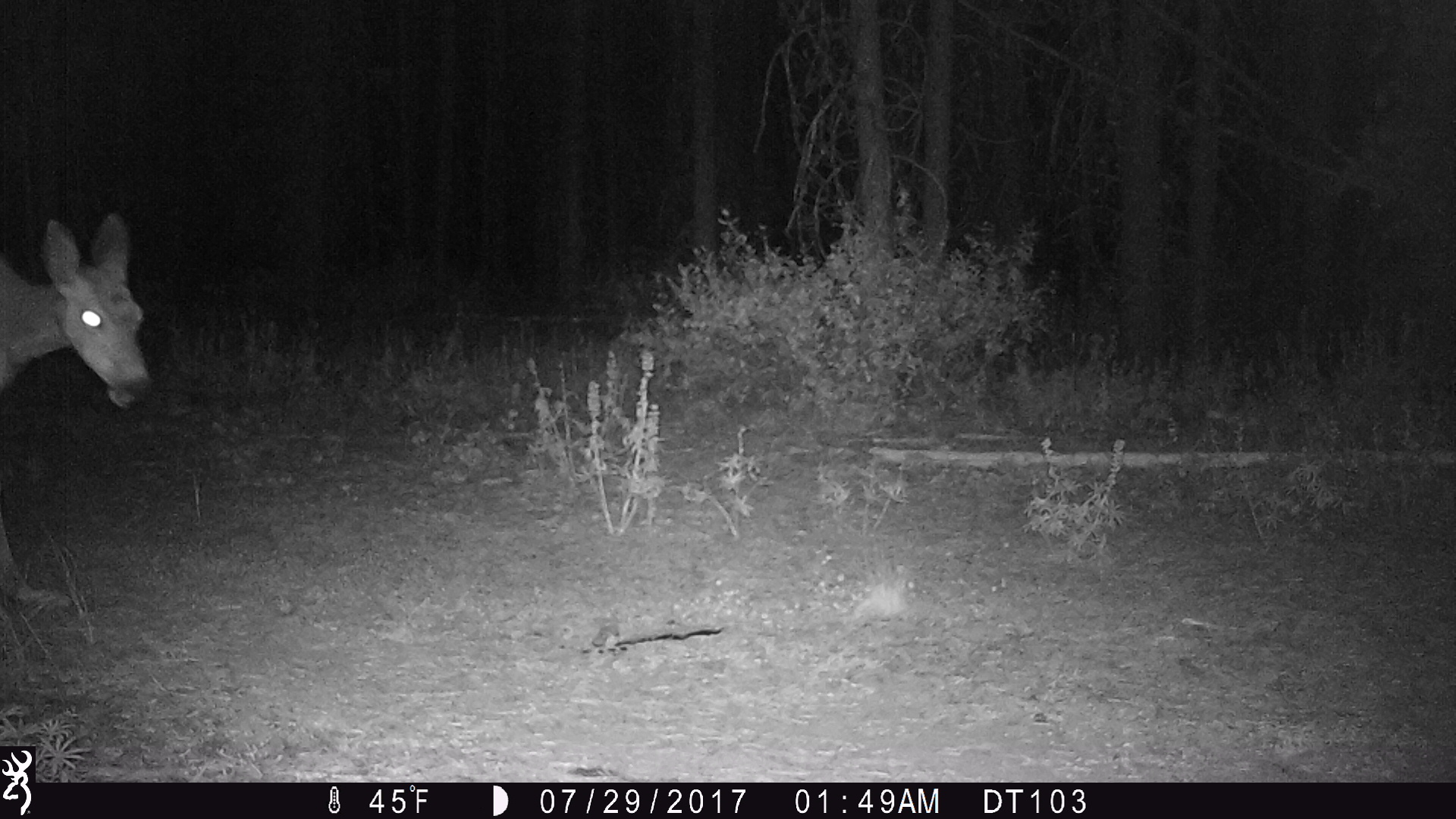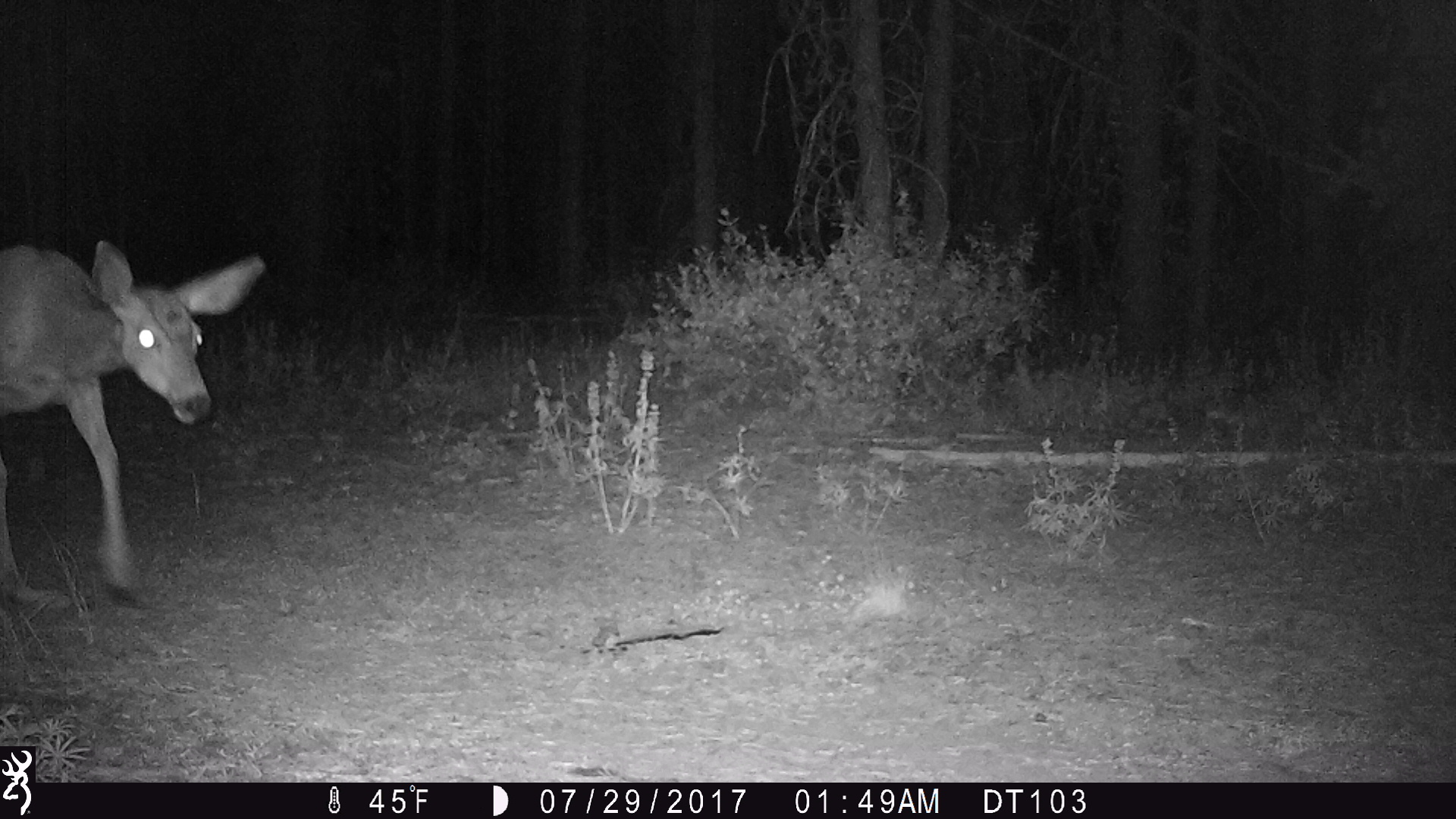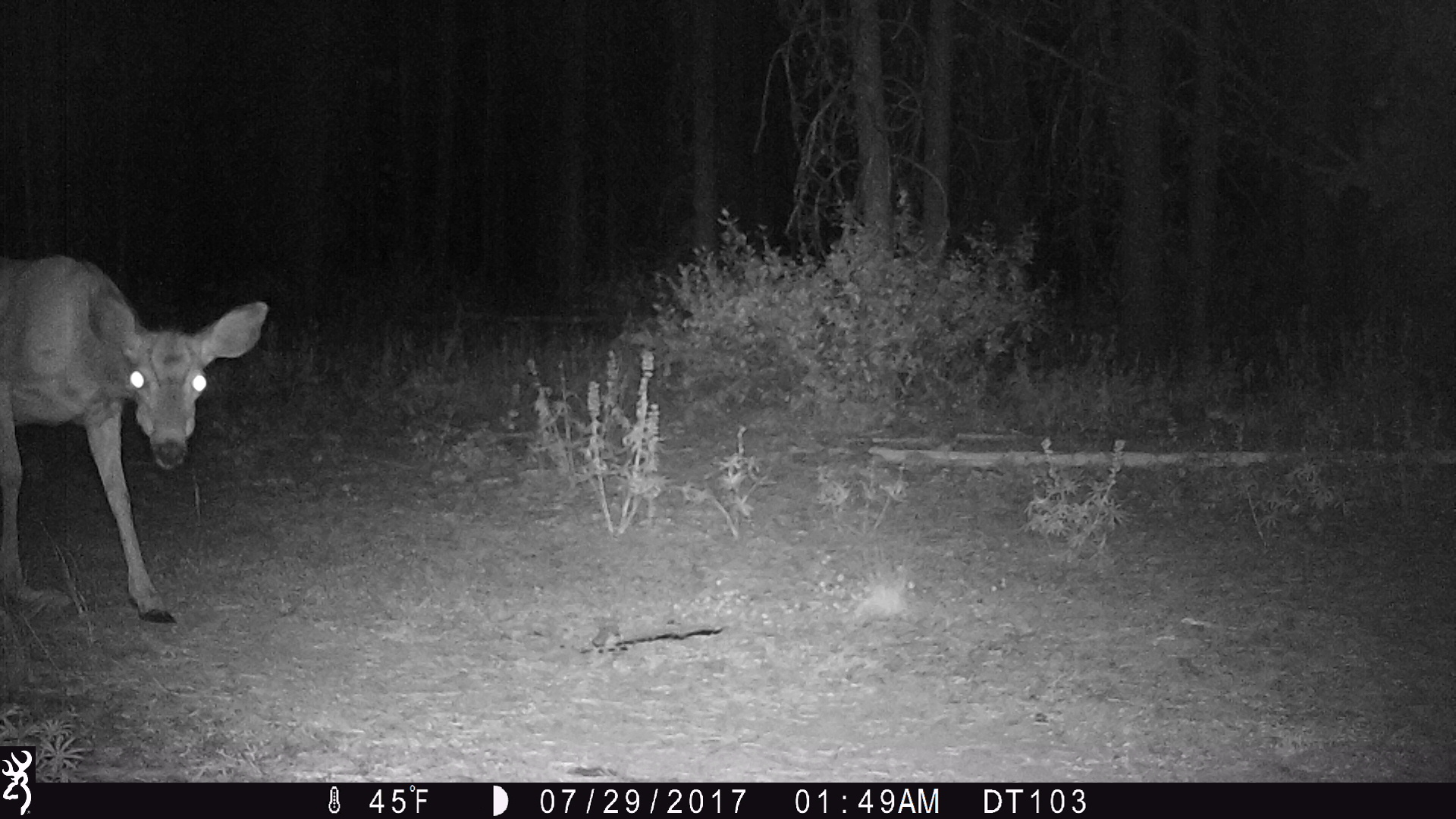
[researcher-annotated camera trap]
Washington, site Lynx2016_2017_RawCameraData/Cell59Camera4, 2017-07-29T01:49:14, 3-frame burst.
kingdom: Animalia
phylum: Chordata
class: Mammalia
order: Artiodactyla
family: Cervidae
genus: Odocoileus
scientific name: Odocoileus hemionus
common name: mule deer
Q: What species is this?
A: Odocoileus hemionus (mule deer).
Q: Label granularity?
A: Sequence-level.